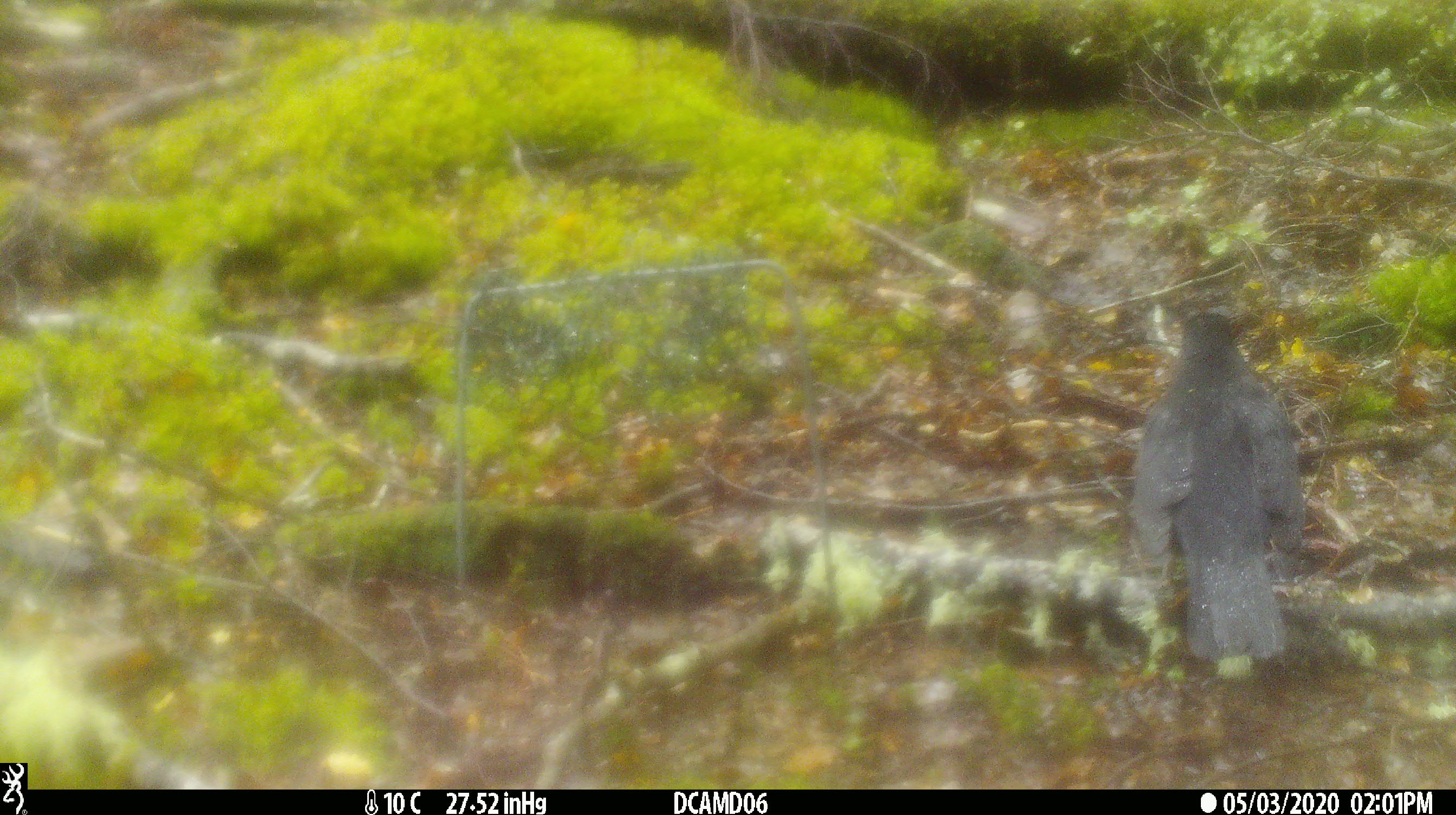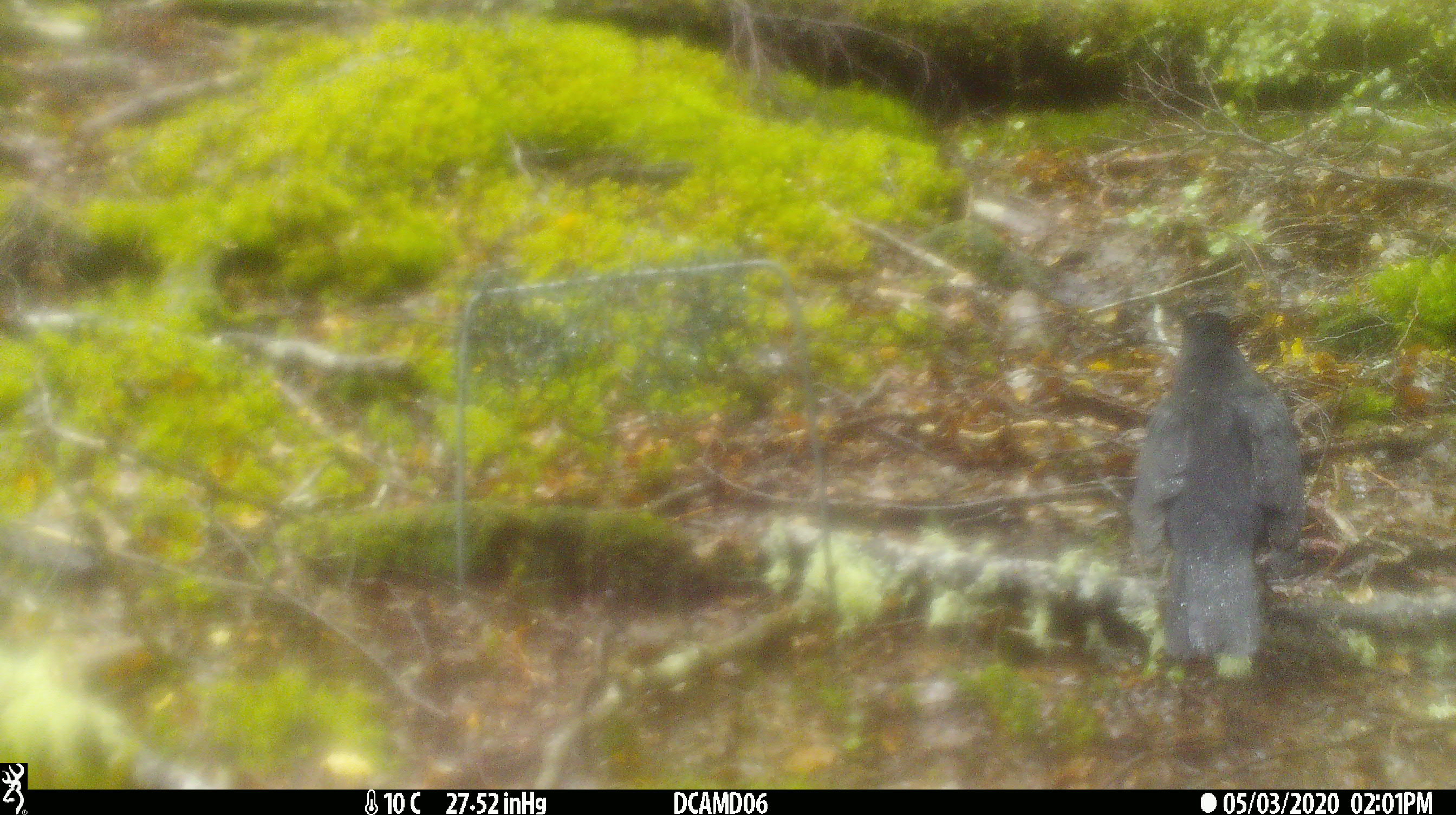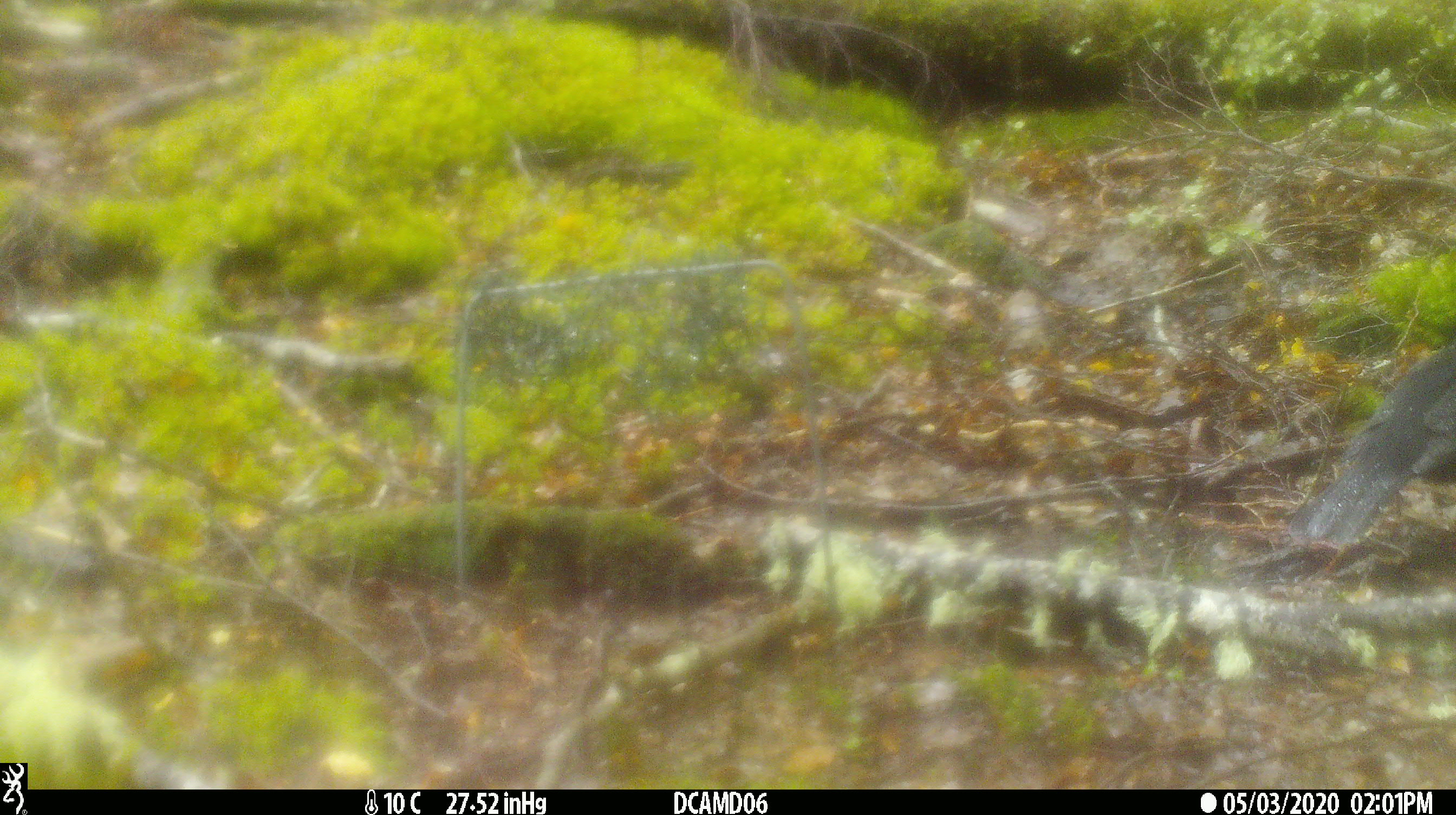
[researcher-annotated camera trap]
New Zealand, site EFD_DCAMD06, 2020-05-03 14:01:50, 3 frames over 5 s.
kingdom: Animalia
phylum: Chordata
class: Aves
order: Passeriformes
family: Turdidae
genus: Turdus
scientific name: Turdus merula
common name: eurasian blackbird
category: blackbird